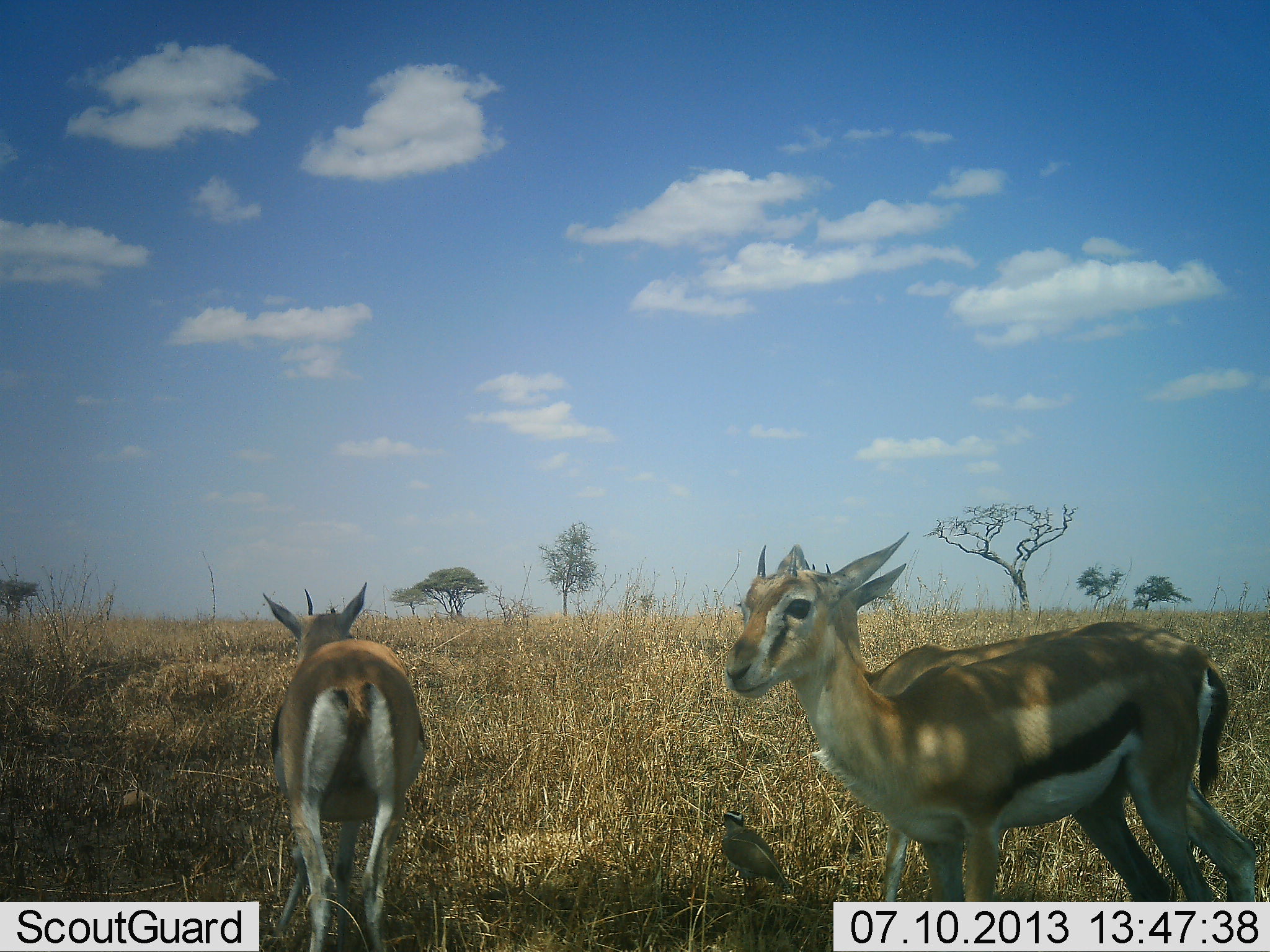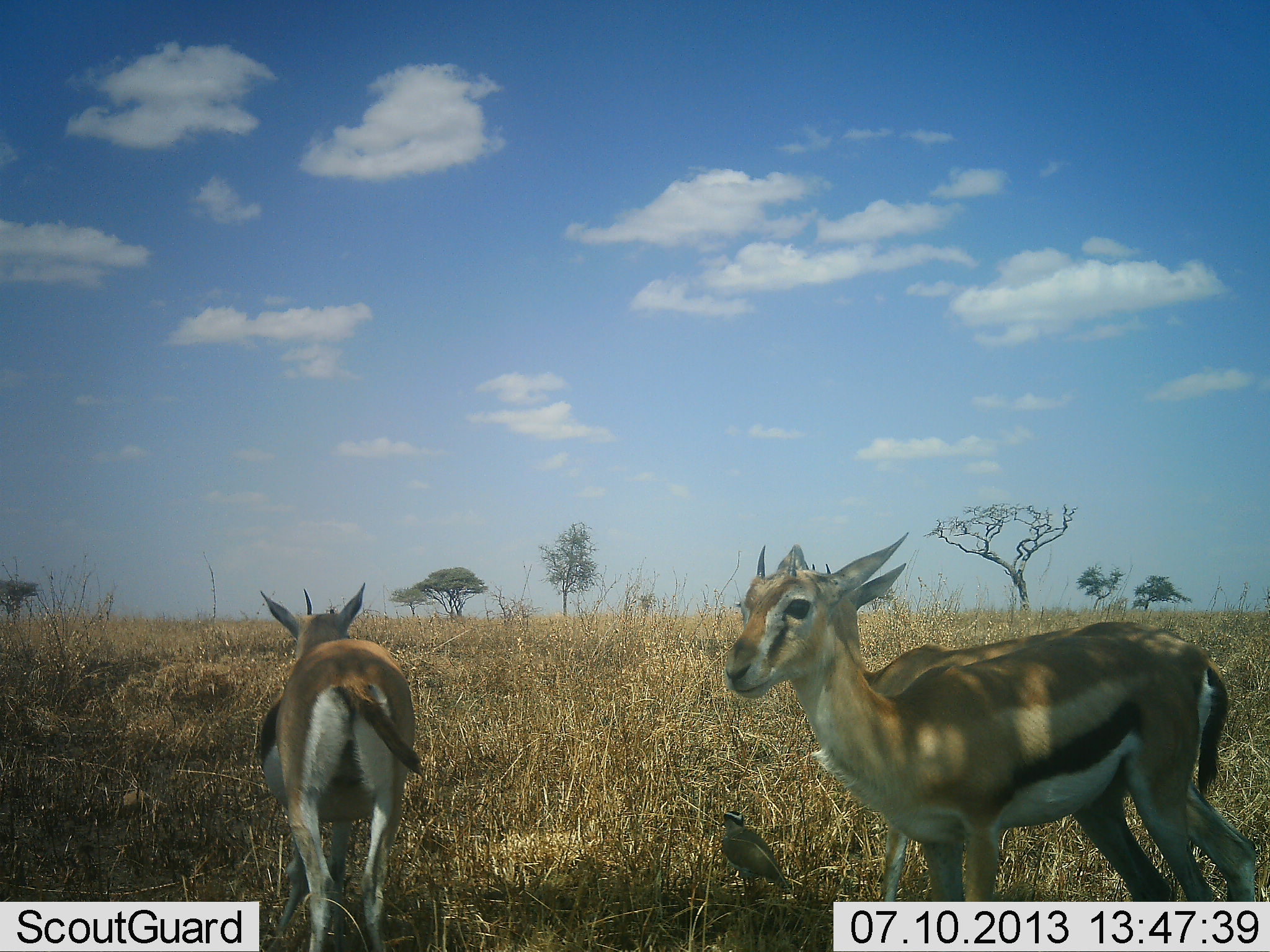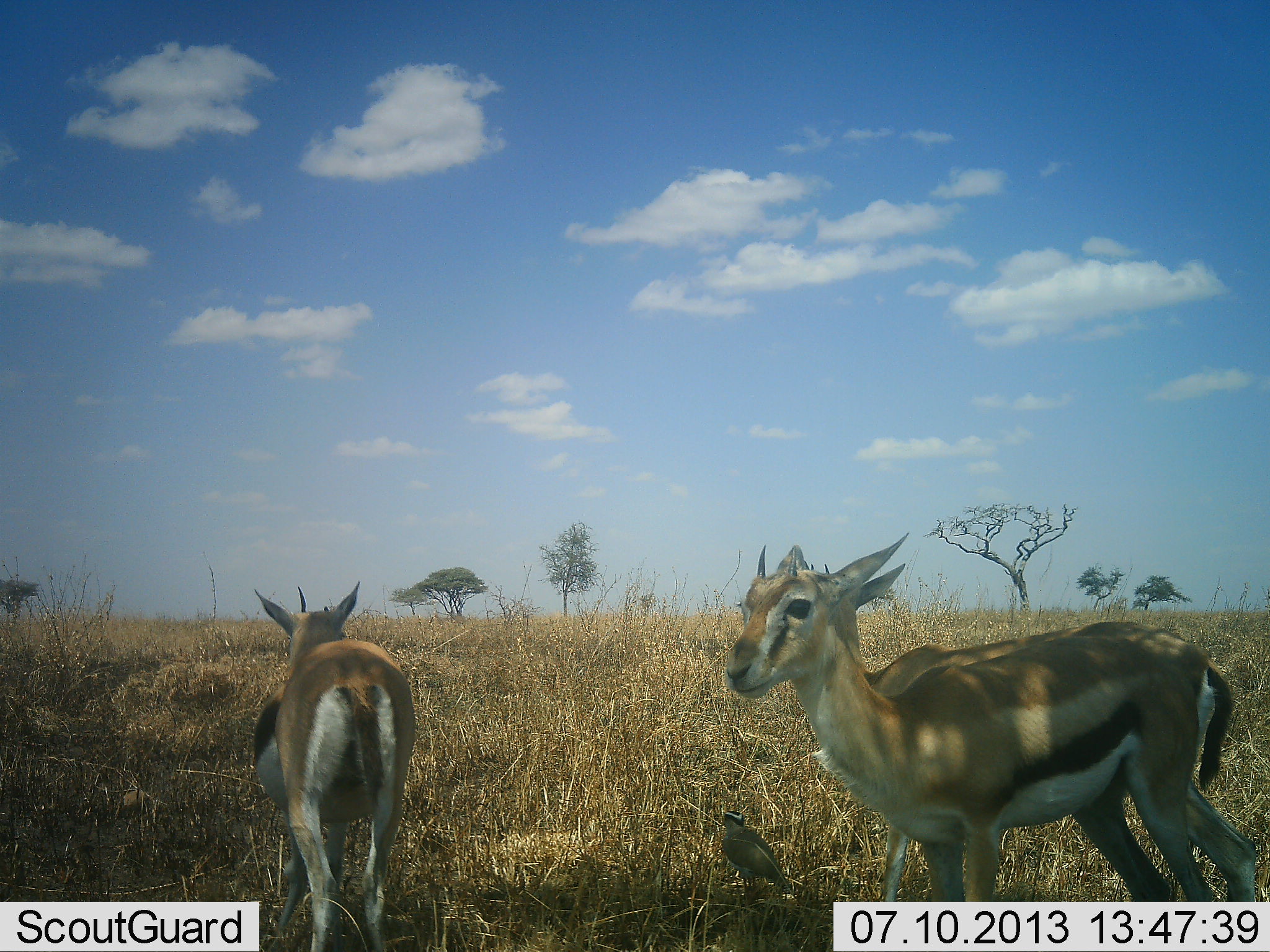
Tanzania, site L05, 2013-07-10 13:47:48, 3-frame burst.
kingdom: Animalia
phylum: Chordata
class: Mammalia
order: Artiodactyla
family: Bovidae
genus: Eudorcas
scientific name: Eudorcas thomsonii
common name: thomson's gazelle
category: gazellethomsons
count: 3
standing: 94%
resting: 0%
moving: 6%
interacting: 0%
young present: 0%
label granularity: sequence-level